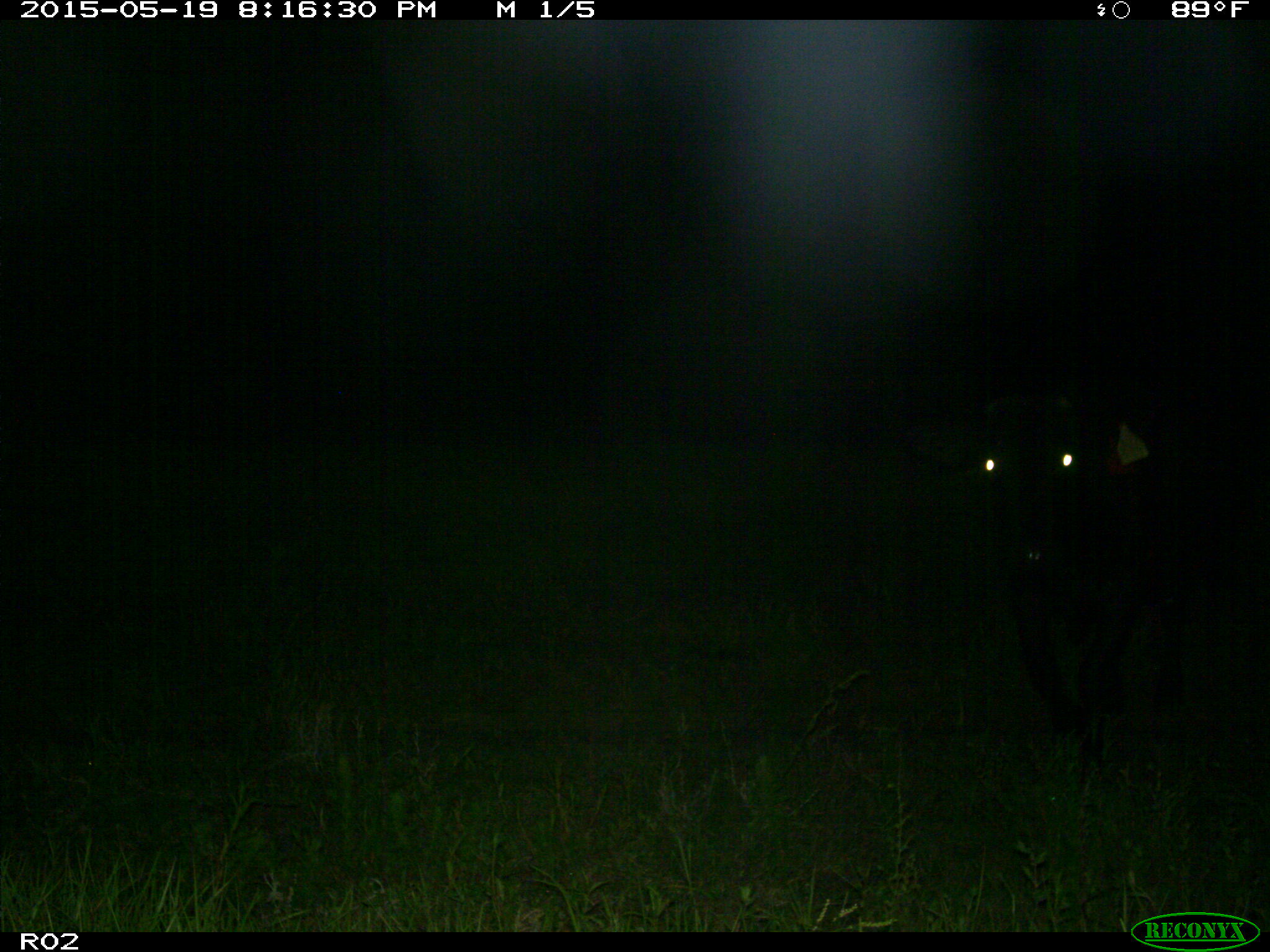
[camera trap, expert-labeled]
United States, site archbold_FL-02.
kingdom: Animalia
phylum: Chordata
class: Mammalia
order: Artiodactyla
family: Bovidae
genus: Bos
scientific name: Bos taurus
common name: domestic cow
Bos taurus (domestic cow).